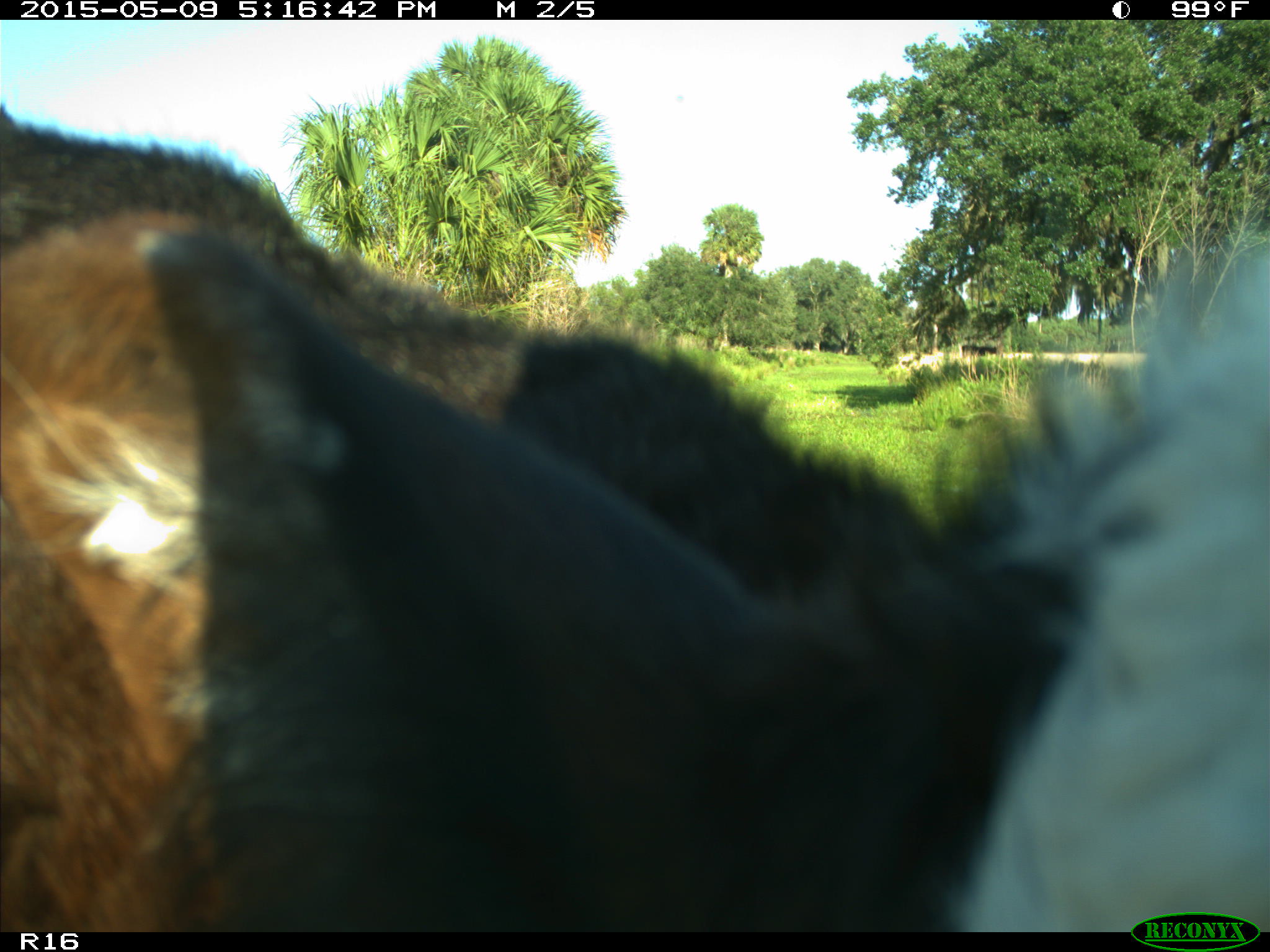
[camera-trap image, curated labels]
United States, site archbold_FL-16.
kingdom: Animalia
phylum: Chordata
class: Mammalia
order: Artiodactyla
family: Suidae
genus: Sus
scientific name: Sus scrofa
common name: wild boar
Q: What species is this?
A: Sus scrofa (wild boar).